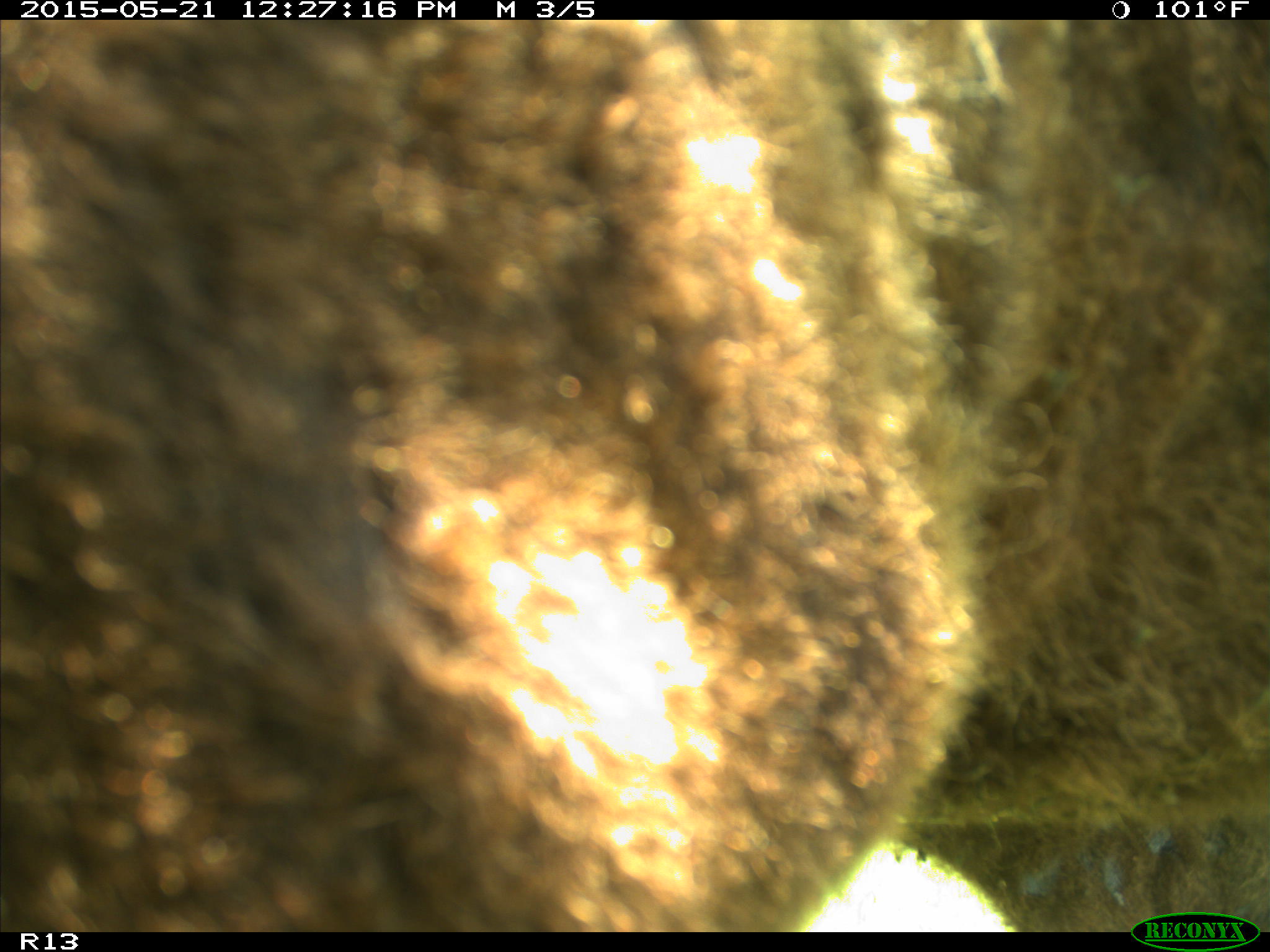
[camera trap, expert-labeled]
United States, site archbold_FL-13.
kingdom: Animalia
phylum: Chordata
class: Mammalia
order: Artiodactyla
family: Bovidae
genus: Bos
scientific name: Bos taurus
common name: domestic cow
Bos taurus (domestic cow).